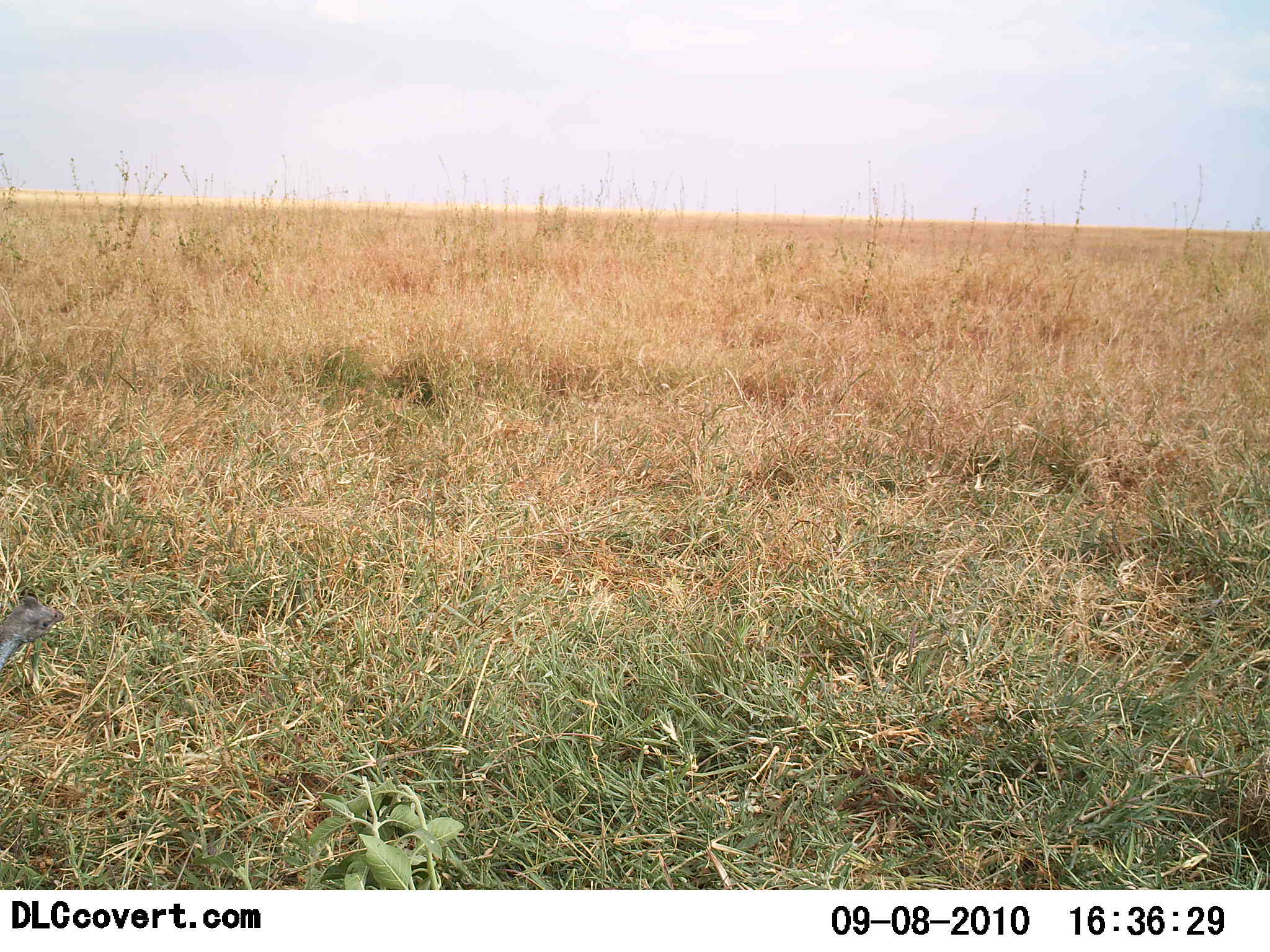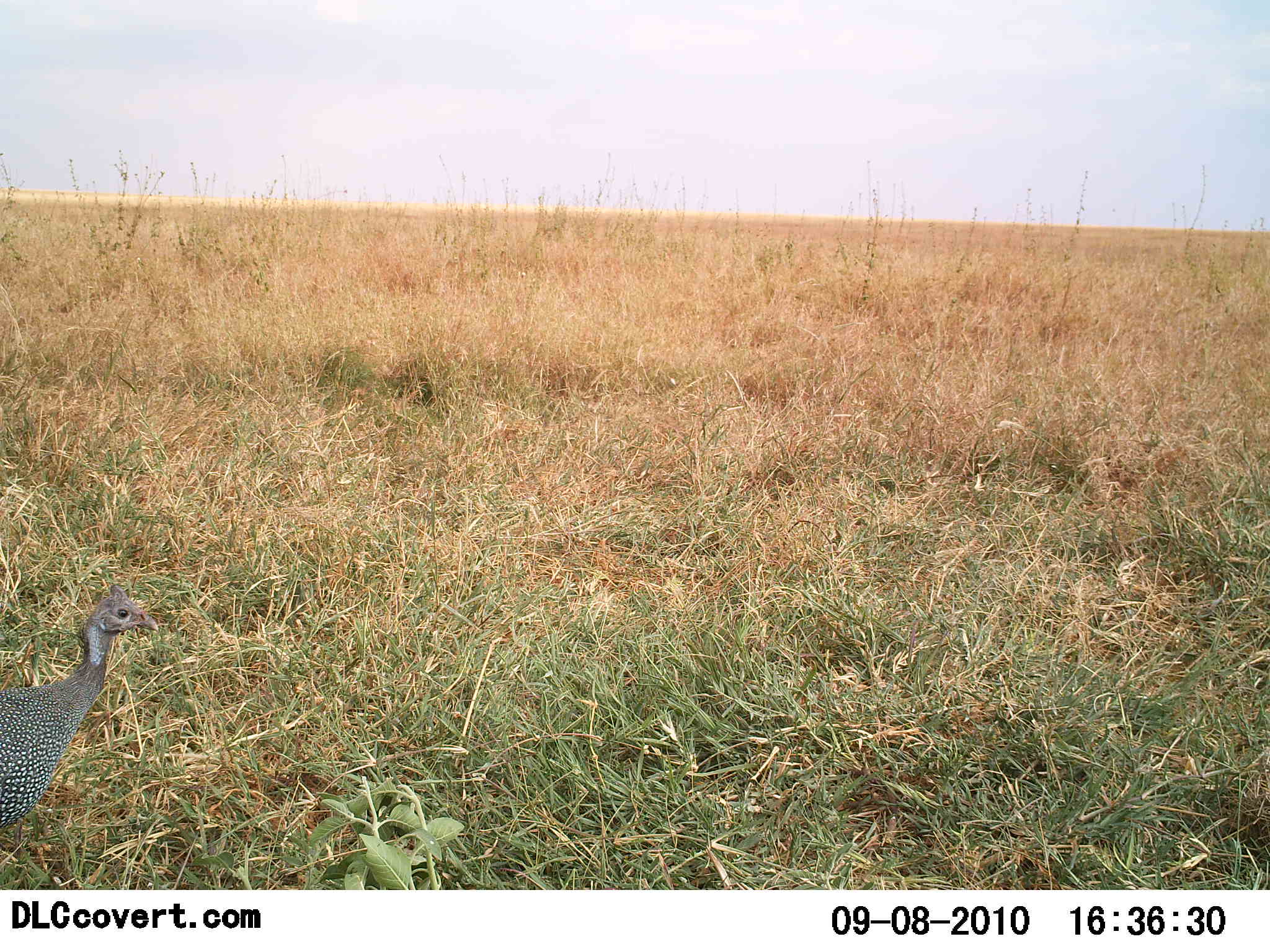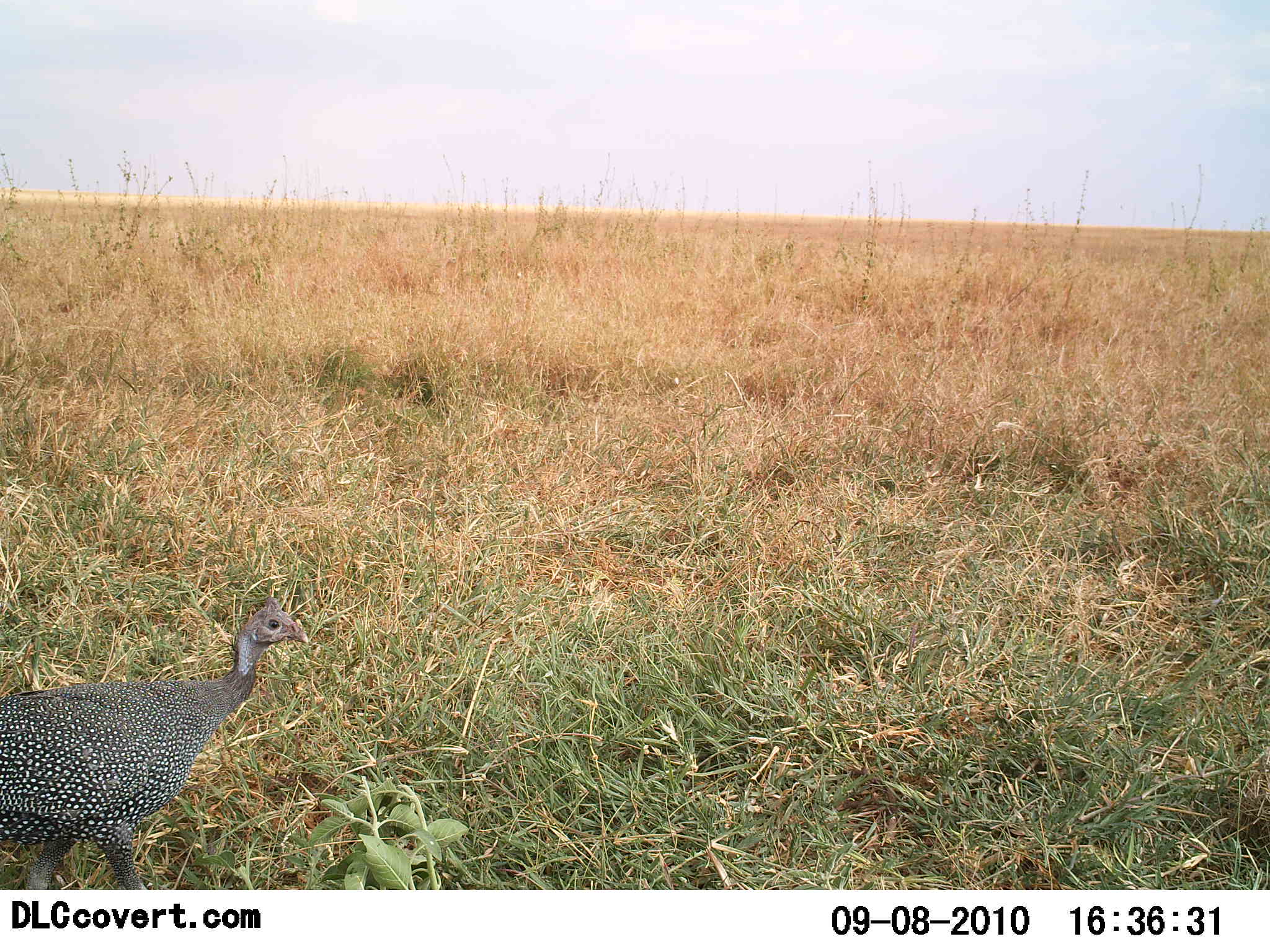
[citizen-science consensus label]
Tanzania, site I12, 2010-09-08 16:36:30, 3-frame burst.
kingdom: Animalia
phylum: Chordata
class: Aves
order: Galliformes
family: Numididae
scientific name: Numididae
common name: guinea fowl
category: guineafowl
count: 1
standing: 29%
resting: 0%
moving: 71%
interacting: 0%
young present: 0%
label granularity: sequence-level